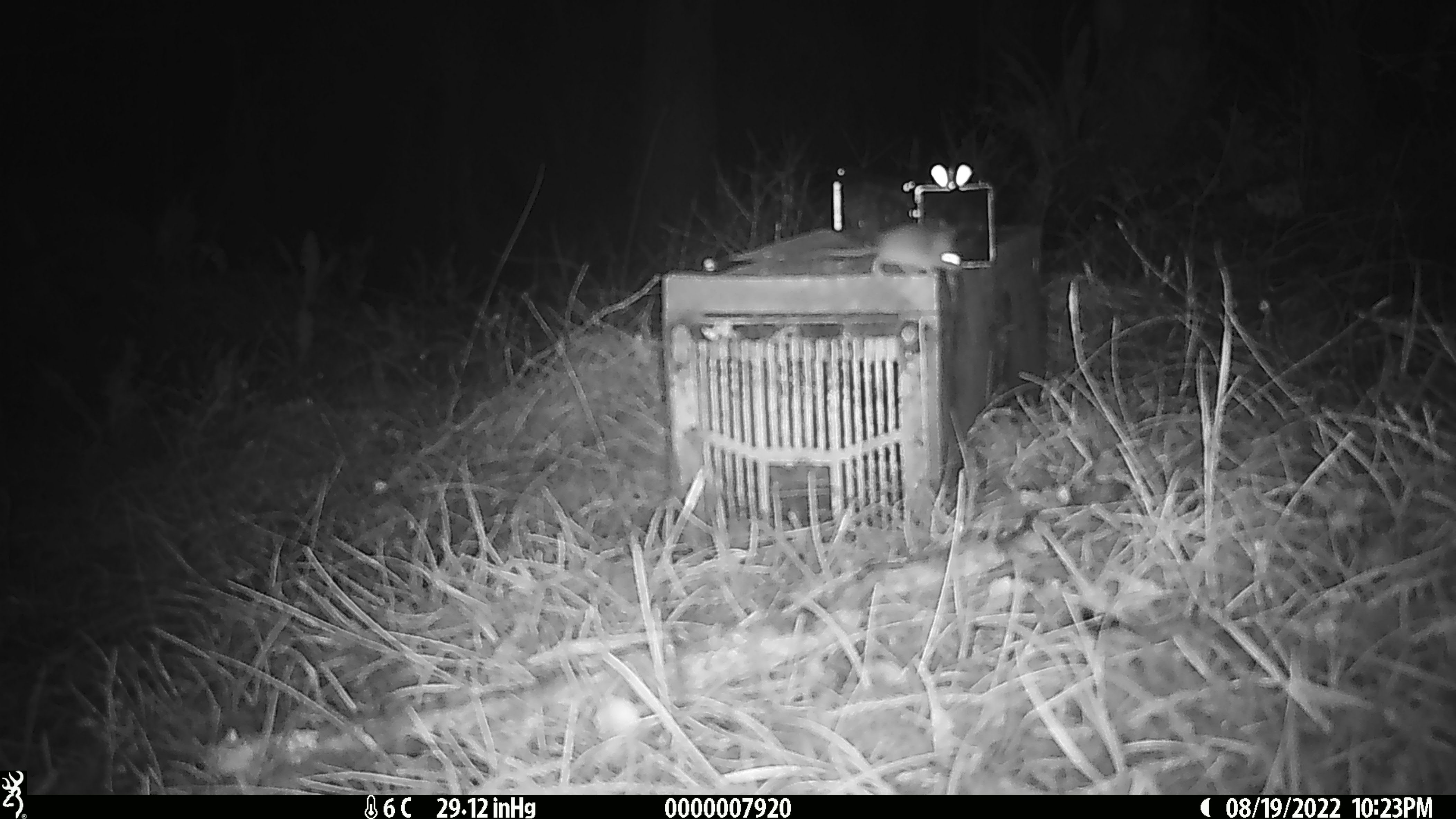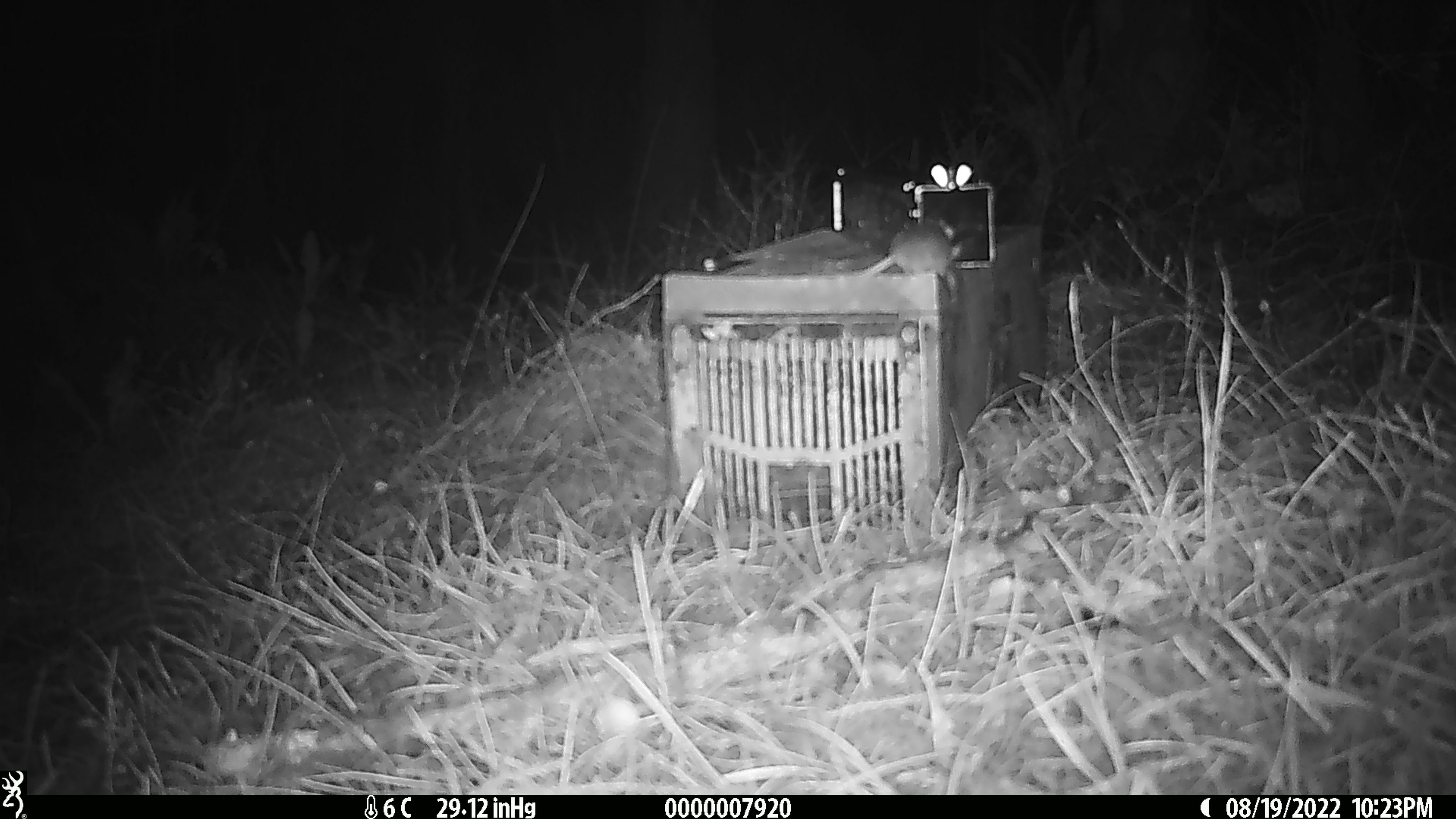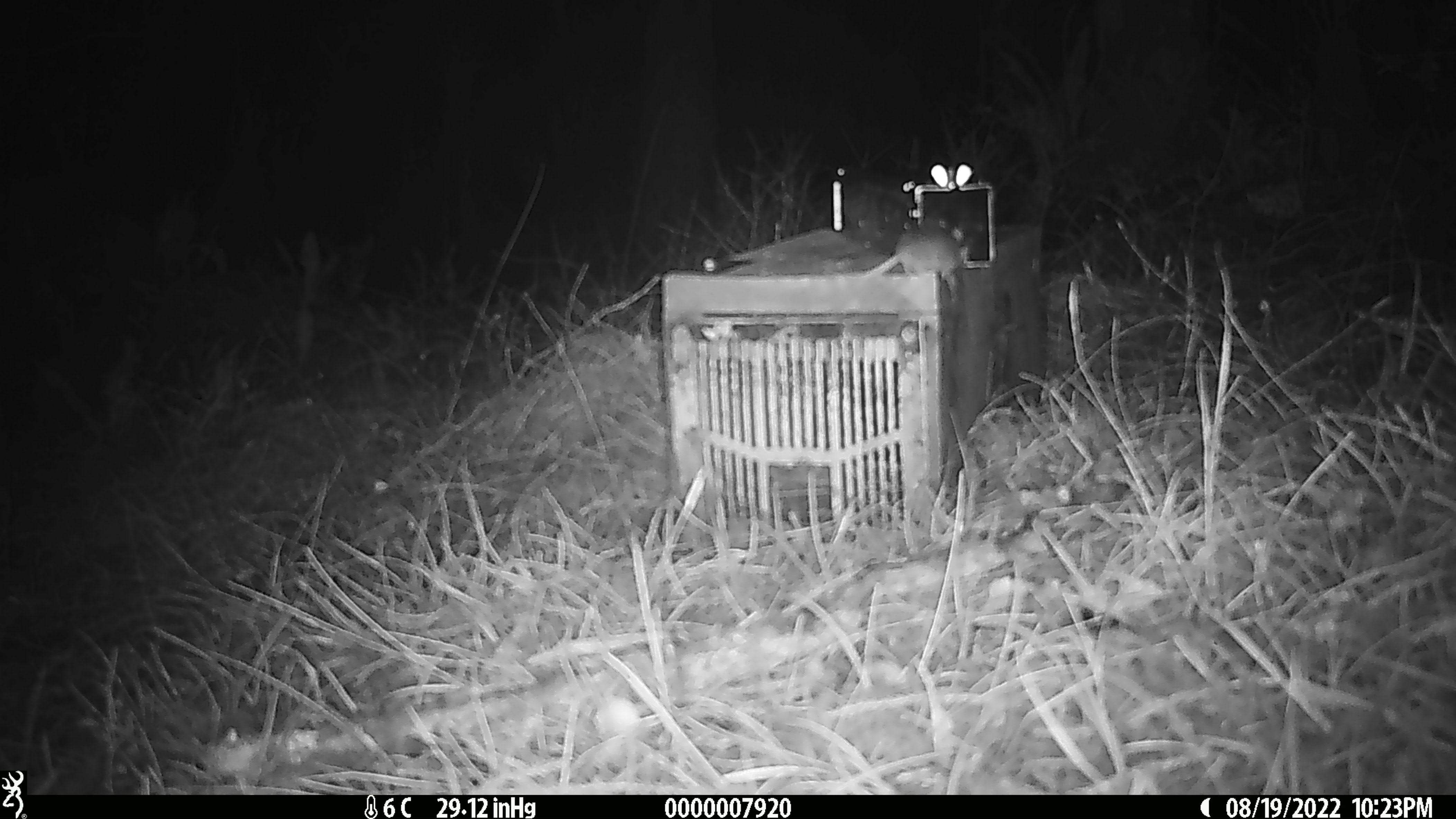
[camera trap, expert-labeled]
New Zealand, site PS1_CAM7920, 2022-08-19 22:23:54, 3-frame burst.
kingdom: Animalia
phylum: Chordata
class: Mammalia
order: Rodentia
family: Muridae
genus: Mus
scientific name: Mus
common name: mouse